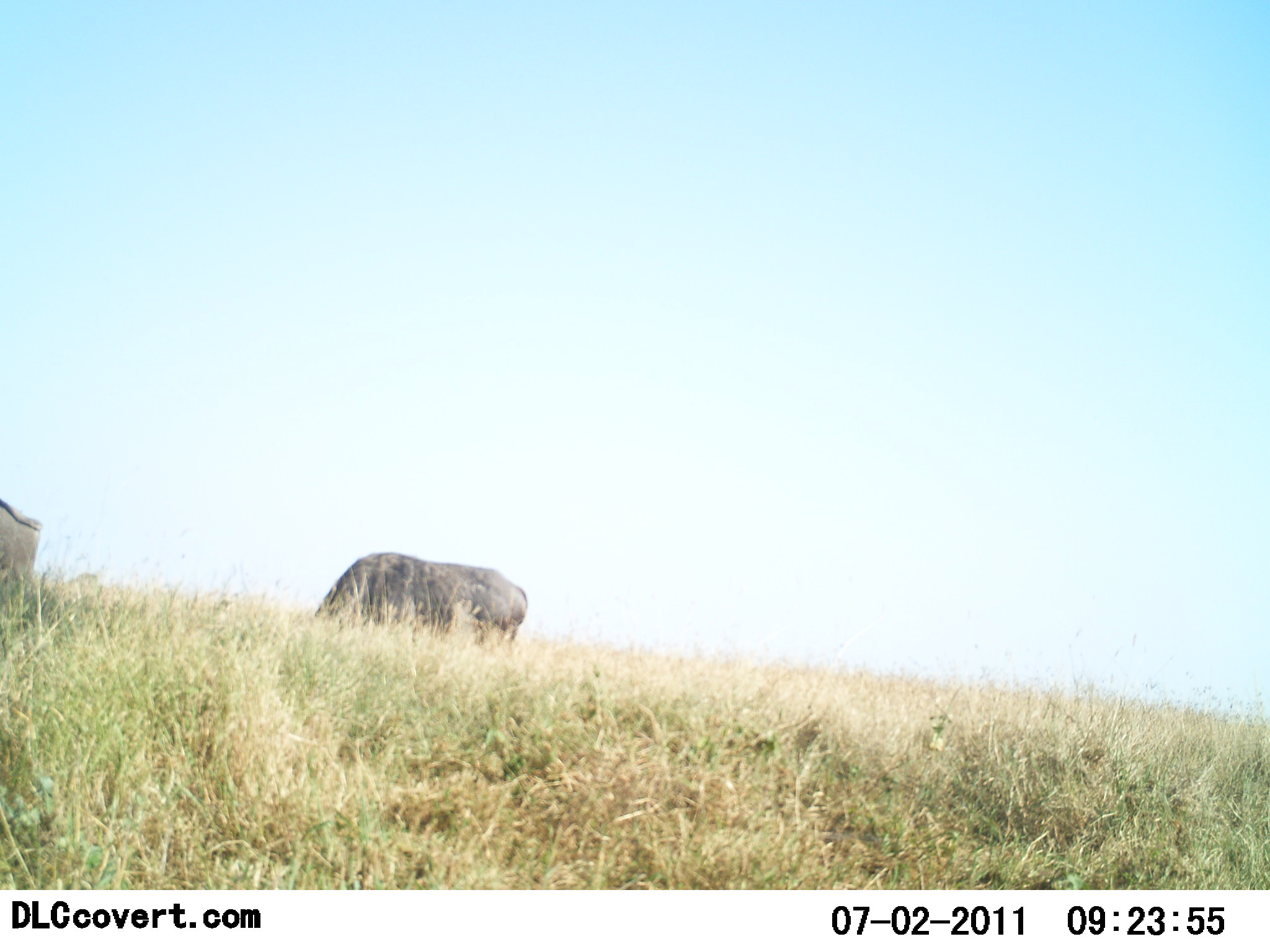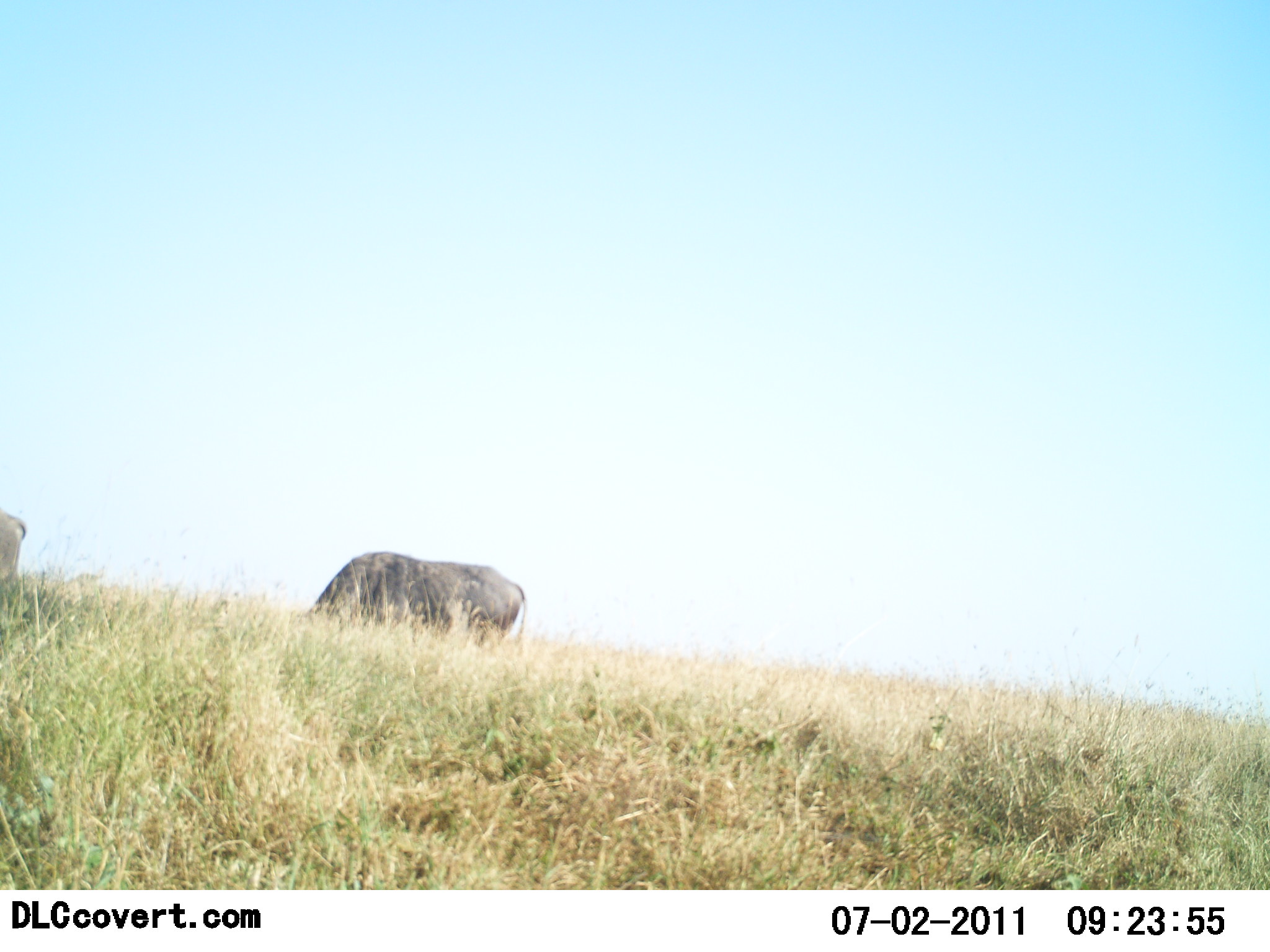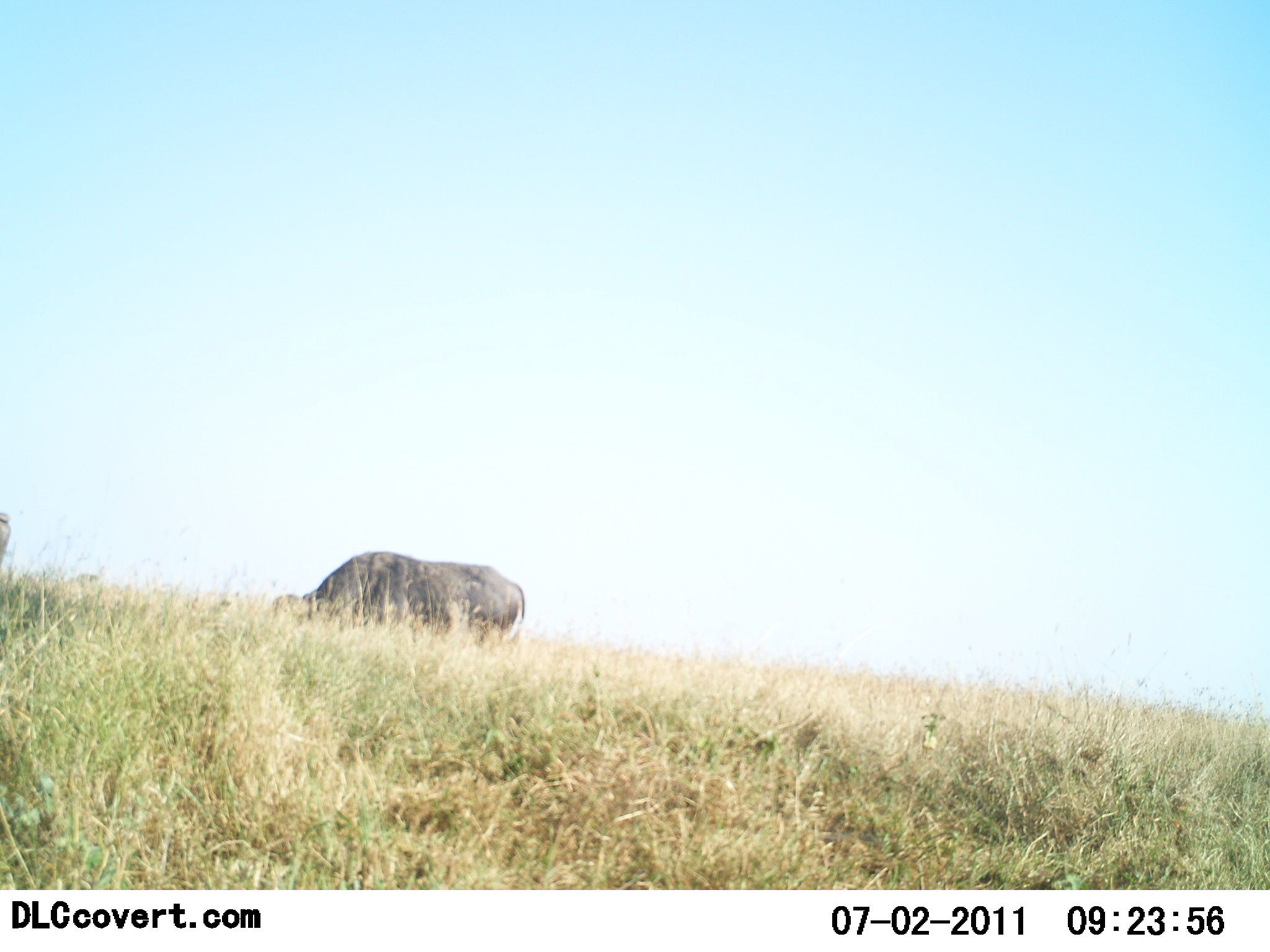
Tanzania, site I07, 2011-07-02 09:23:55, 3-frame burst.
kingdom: Animalia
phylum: Chordata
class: Mammalia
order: Artiodactyla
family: Bovidae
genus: Syncerus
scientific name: Syncerus caffer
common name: cape buffalo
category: buffalo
Buffalo (cape buffalo) (Syncerus caffer), count 2. Behavior (volunteer vote fractions): standing 8%, resting 0%, moving 8%, interacting 0%. Young present (vote fraction): 0%. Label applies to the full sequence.